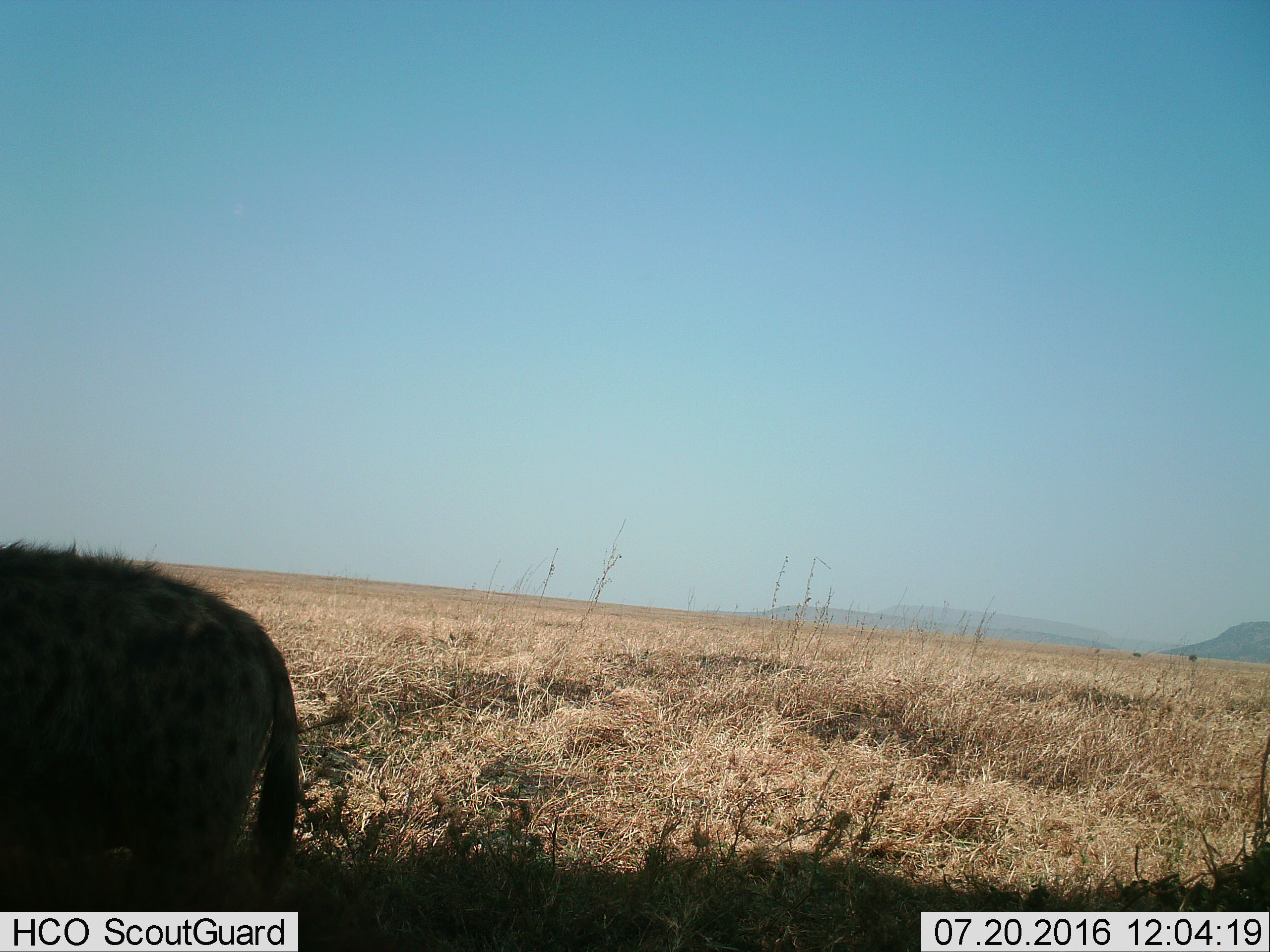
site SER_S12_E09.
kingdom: Animalia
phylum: Chordata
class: Mammalia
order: Carnivora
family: Hyaenidae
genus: Crocuta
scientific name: Crocuta crocuta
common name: spotted hyena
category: hyenaspotted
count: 1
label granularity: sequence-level